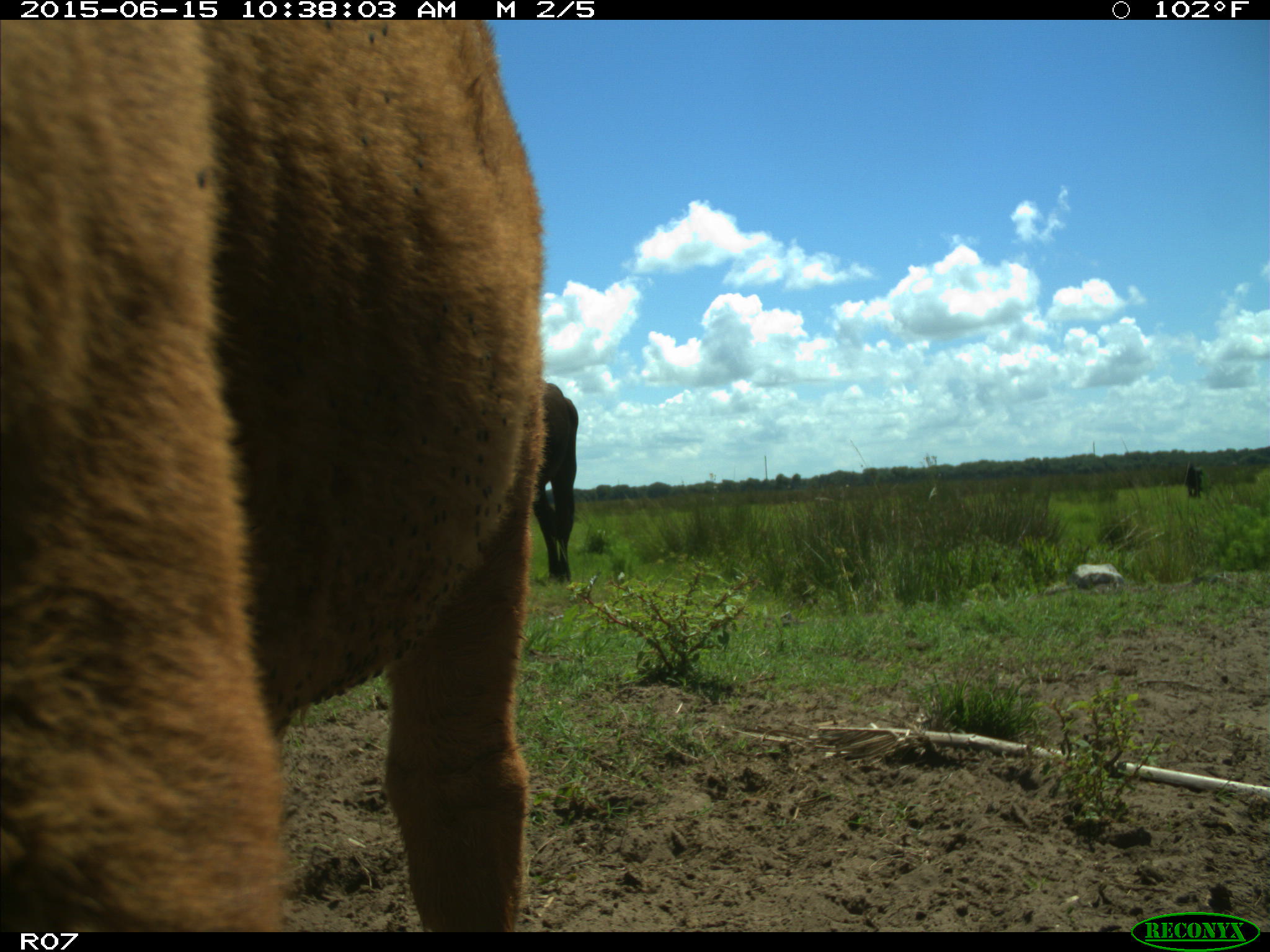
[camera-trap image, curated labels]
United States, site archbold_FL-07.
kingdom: Animalia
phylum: Chordata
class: Mammalia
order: Artiodactyla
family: Bovidae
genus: Bos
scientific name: Bos taurus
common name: domestic cow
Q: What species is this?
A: Bos taurus (domestic cow).